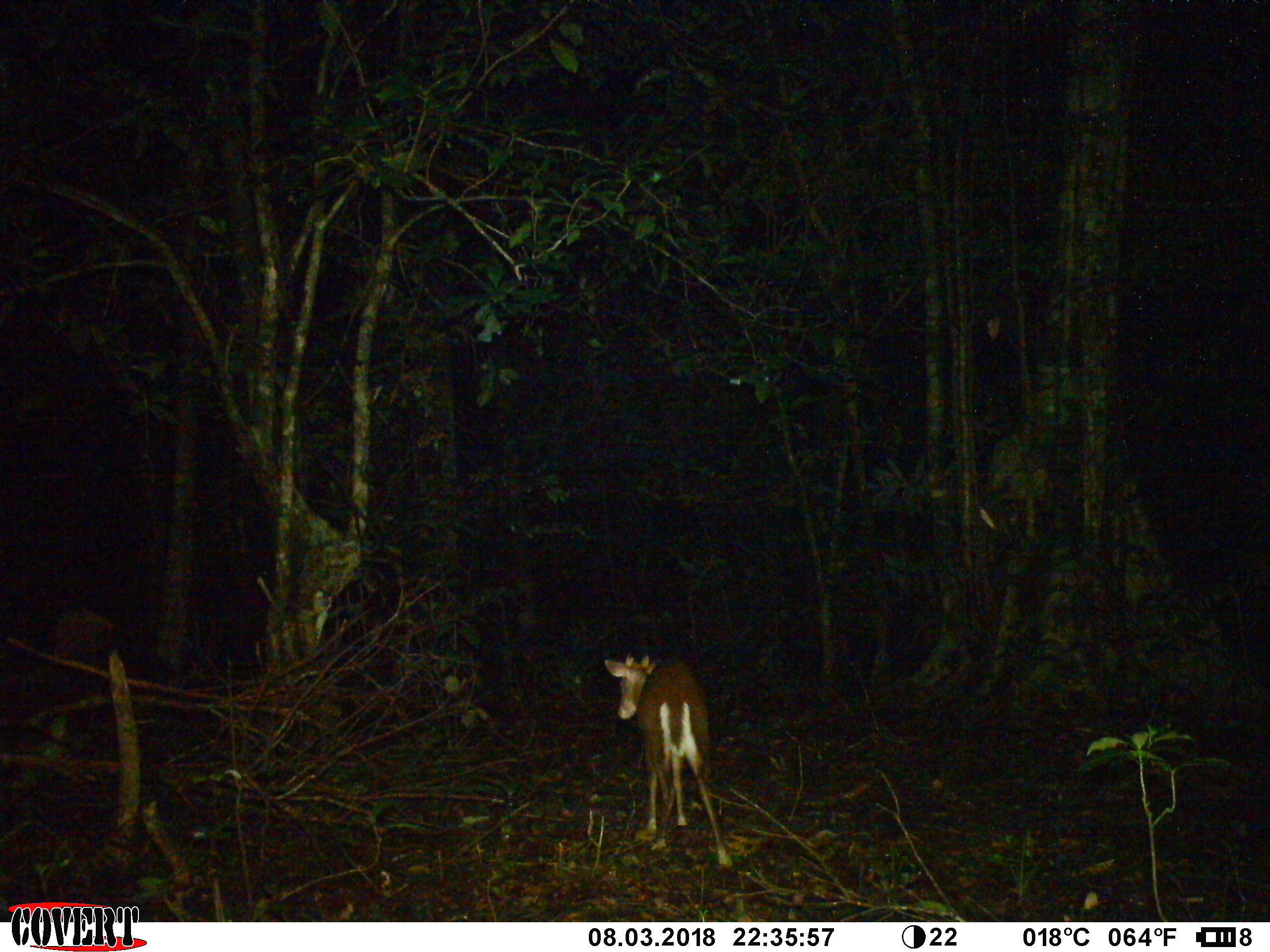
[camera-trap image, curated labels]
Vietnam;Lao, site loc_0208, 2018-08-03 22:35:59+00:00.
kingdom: Animalia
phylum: Chordata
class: Mammalia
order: Artiodactyla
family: Cervidae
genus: Muntiacus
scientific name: Muntiacus rooseveltorum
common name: roosevelt's muntjac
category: roosevelts muntjac group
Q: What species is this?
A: Roosevelts muntjac group (roosevelt's muntjac) (Muntiacus rooseveltorum).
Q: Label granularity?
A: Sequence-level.